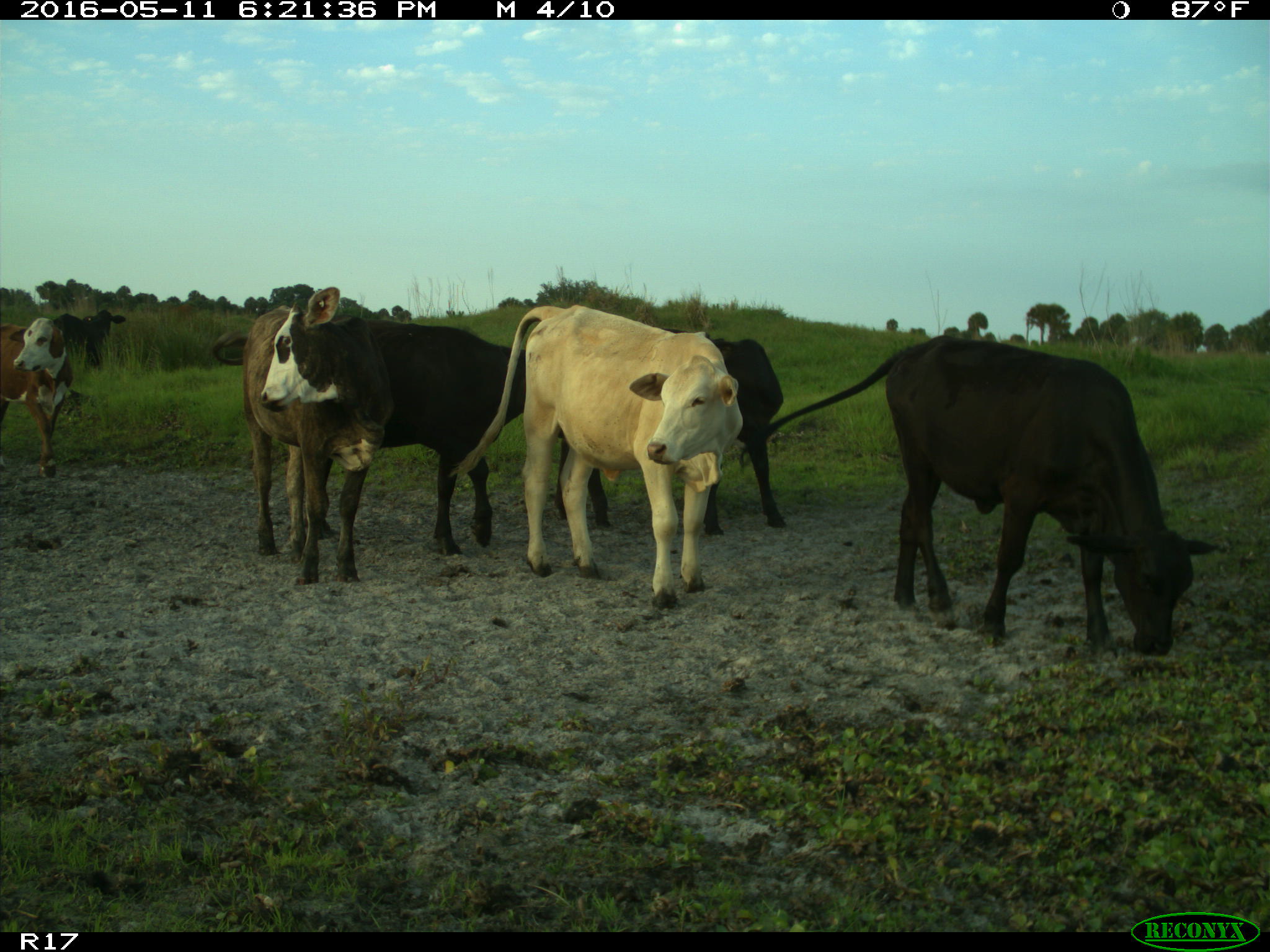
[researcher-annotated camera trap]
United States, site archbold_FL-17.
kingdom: Animalia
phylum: Chordata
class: Mammalia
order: Artiodactyla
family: Bovidae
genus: Bos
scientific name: Bos taurus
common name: domestic cow